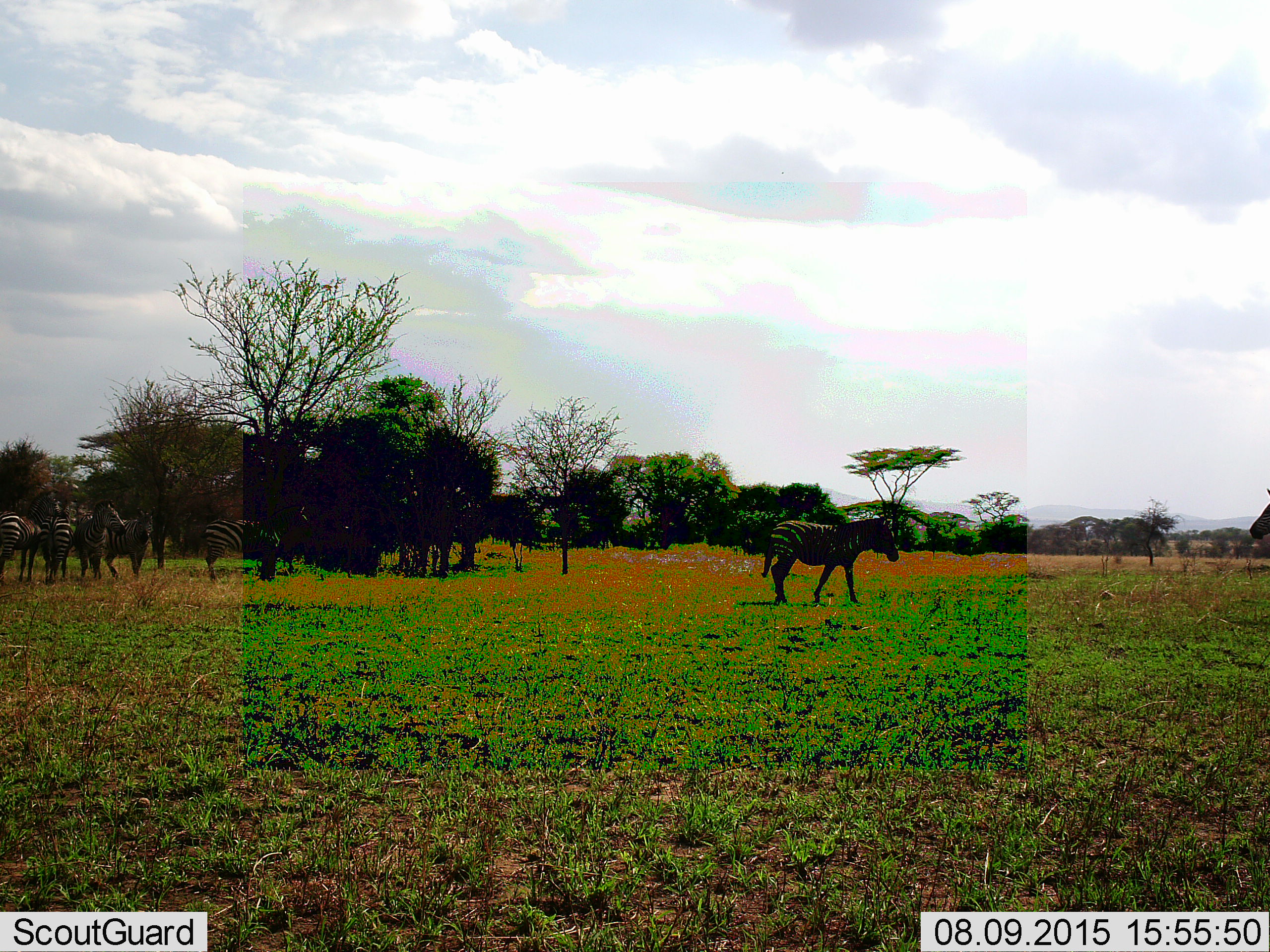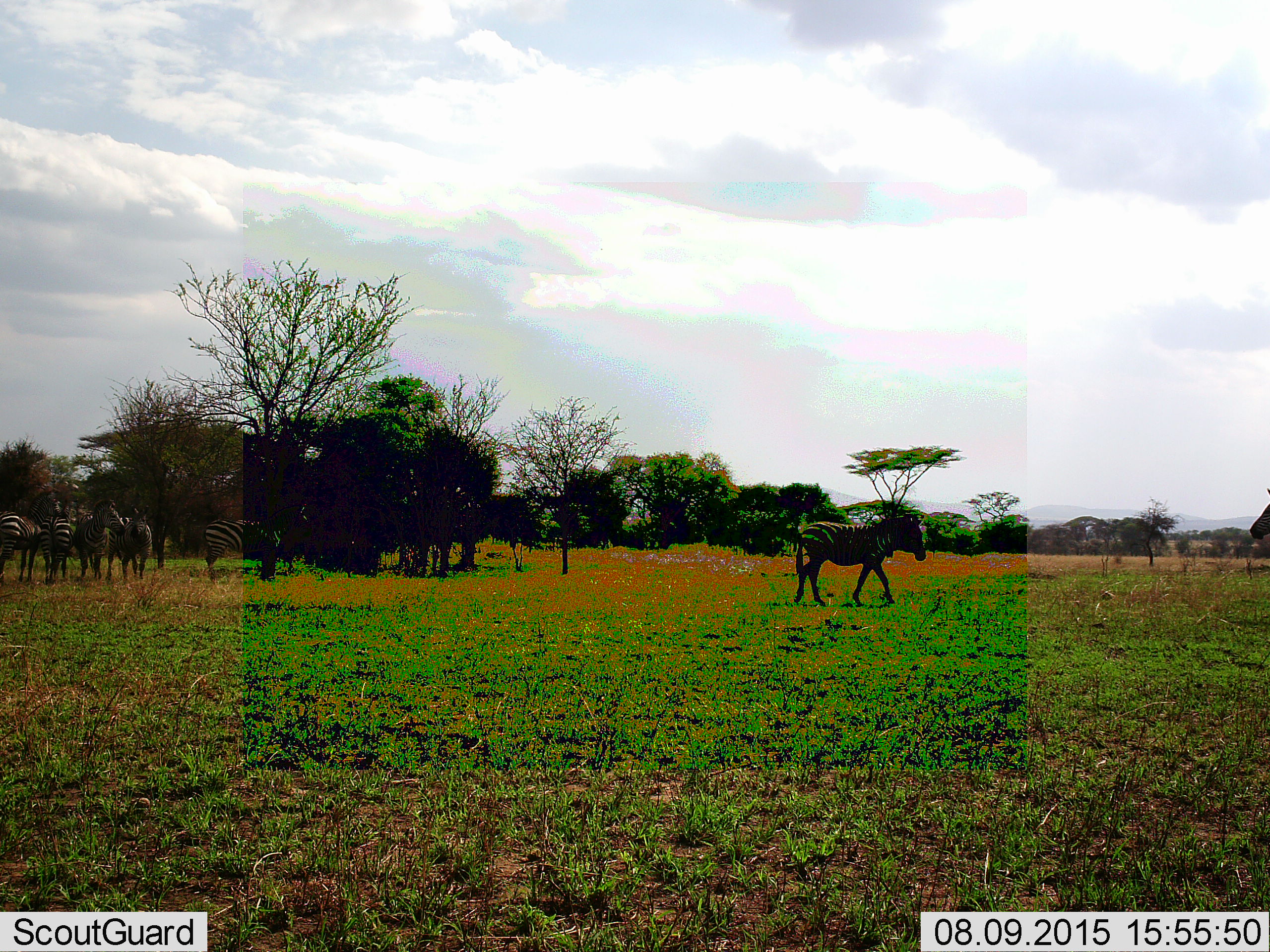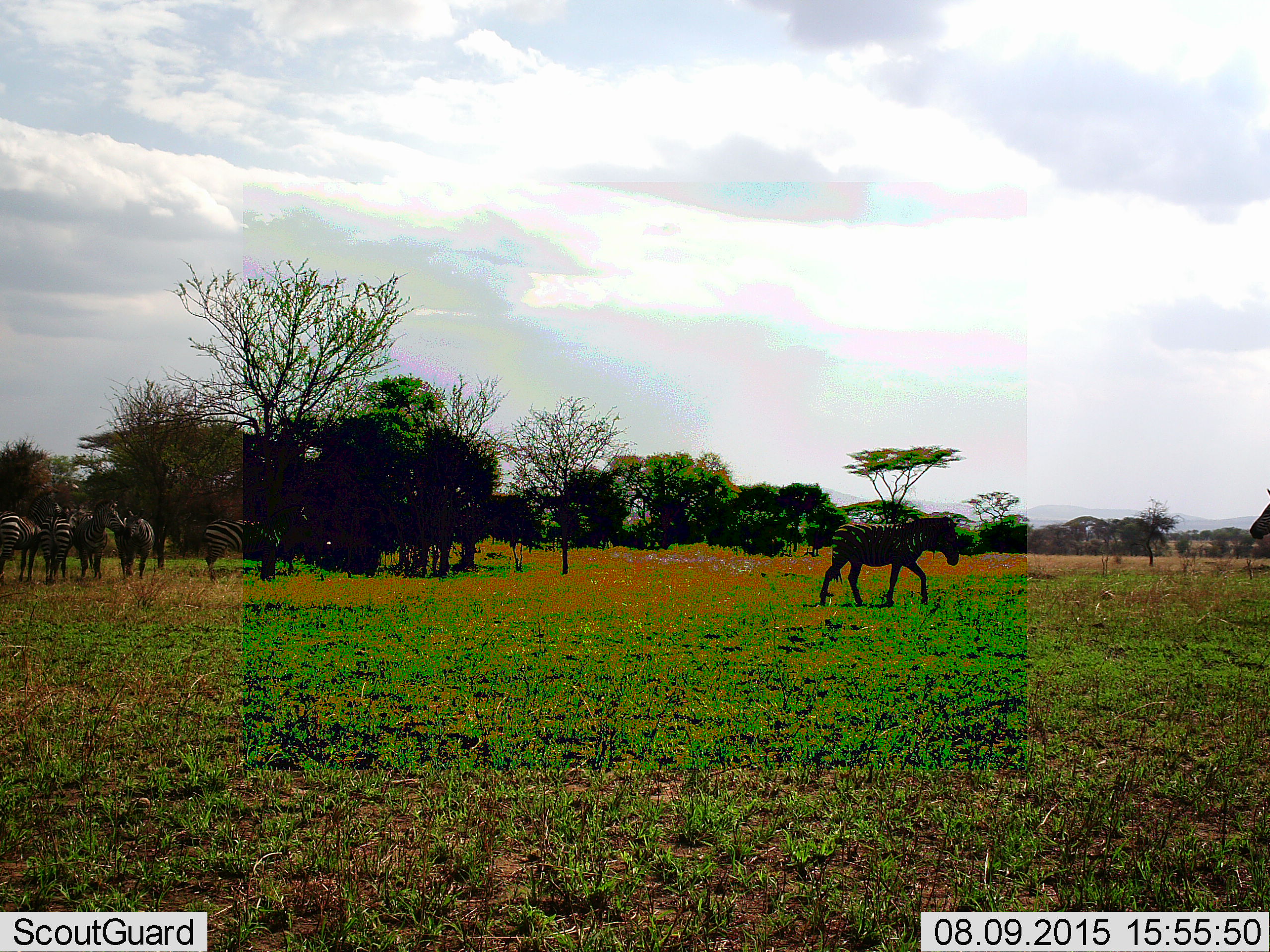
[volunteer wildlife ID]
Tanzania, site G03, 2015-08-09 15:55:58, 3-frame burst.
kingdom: Animalia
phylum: Chordata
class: Mammalia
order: Perissodactyla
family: Equidae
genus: Equus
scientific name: Equus quagga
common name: plains zebra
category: zebra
Zebra (plains zebra) (Equus quagga), count 7. Behavior (volunteer vote fractions): standing 75%, resting 15%, moving 90%, interacting 5%. Young present (vote fraction): 5%. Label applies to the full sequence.